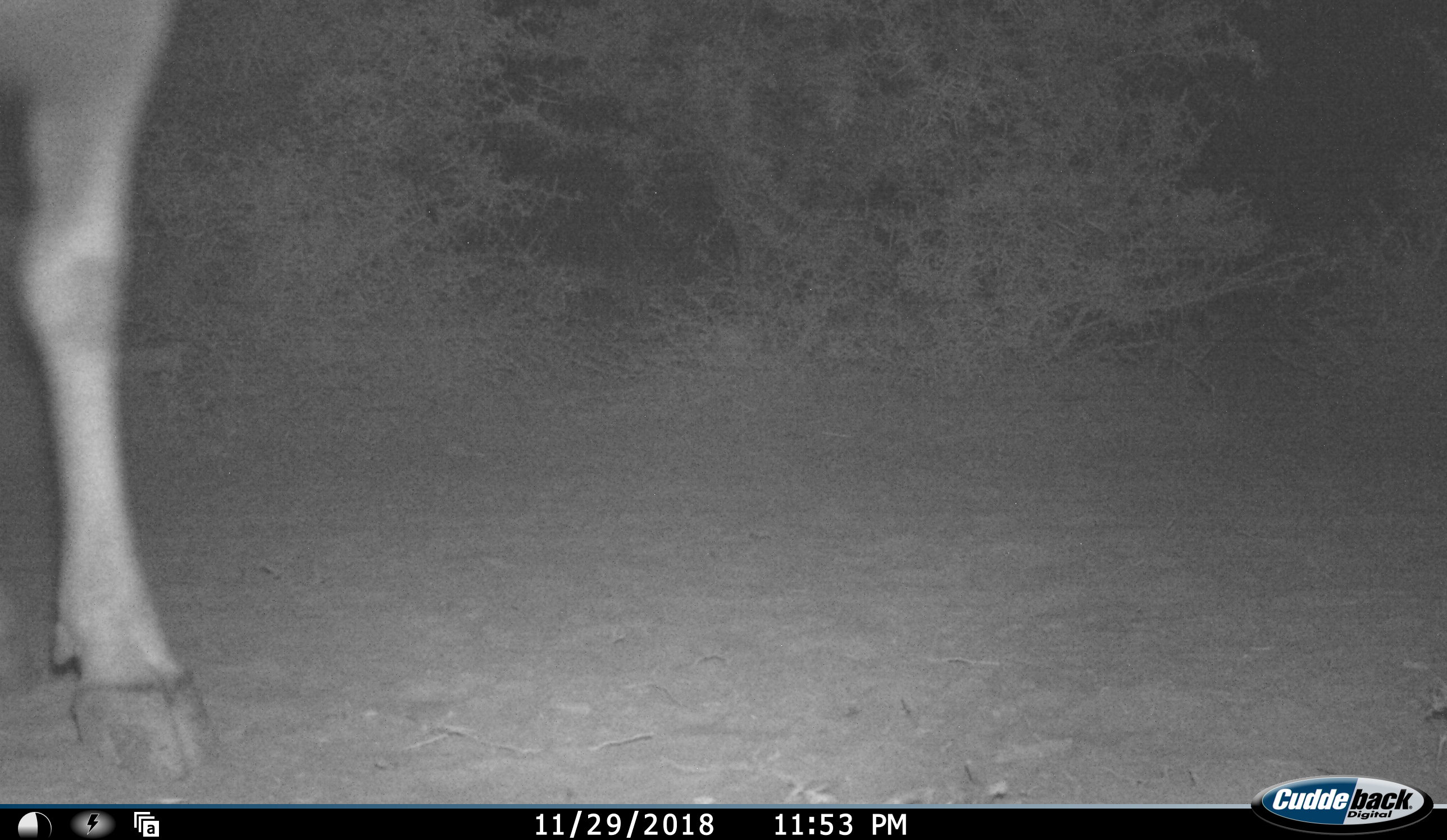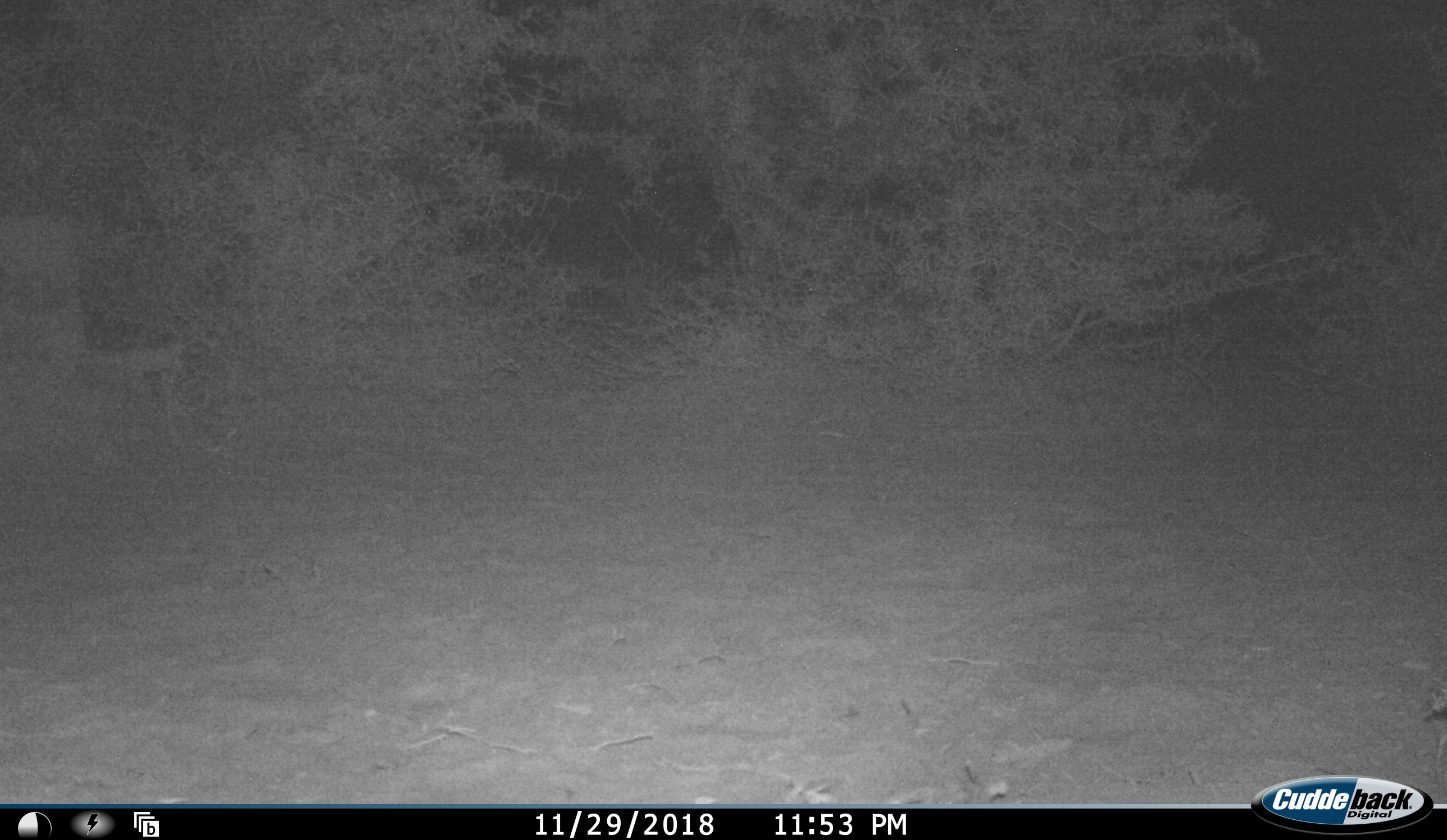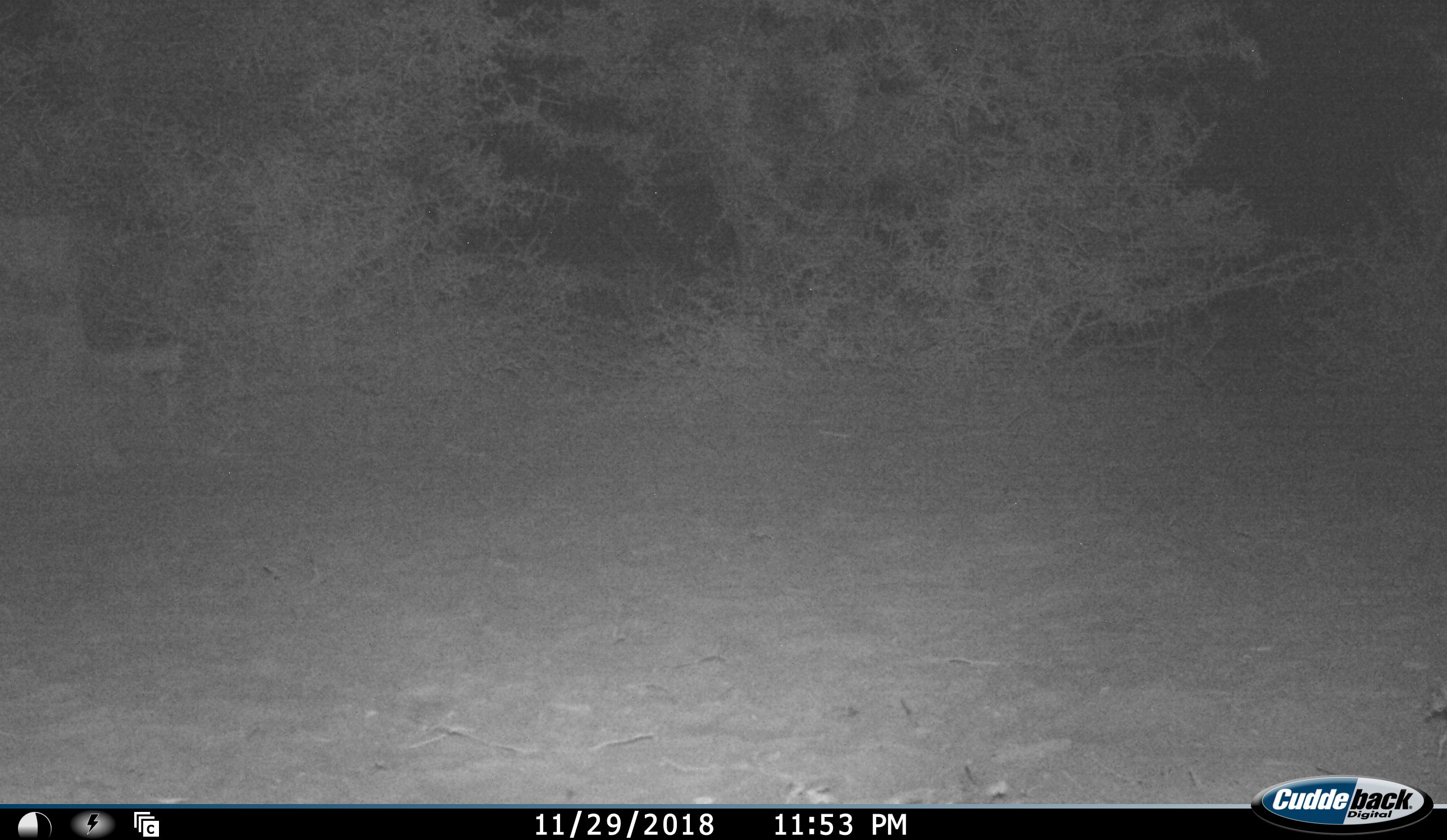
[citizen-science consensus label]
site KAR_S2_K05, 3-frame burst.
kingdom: Animalia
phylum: Chordata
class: Mammalia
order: Artiodactyla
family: Bovidae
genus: Tragelaphus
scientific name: Tragelaphus oryx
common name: eland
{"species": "eland (Tragelaphus oryx)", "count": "1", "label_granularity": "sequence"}